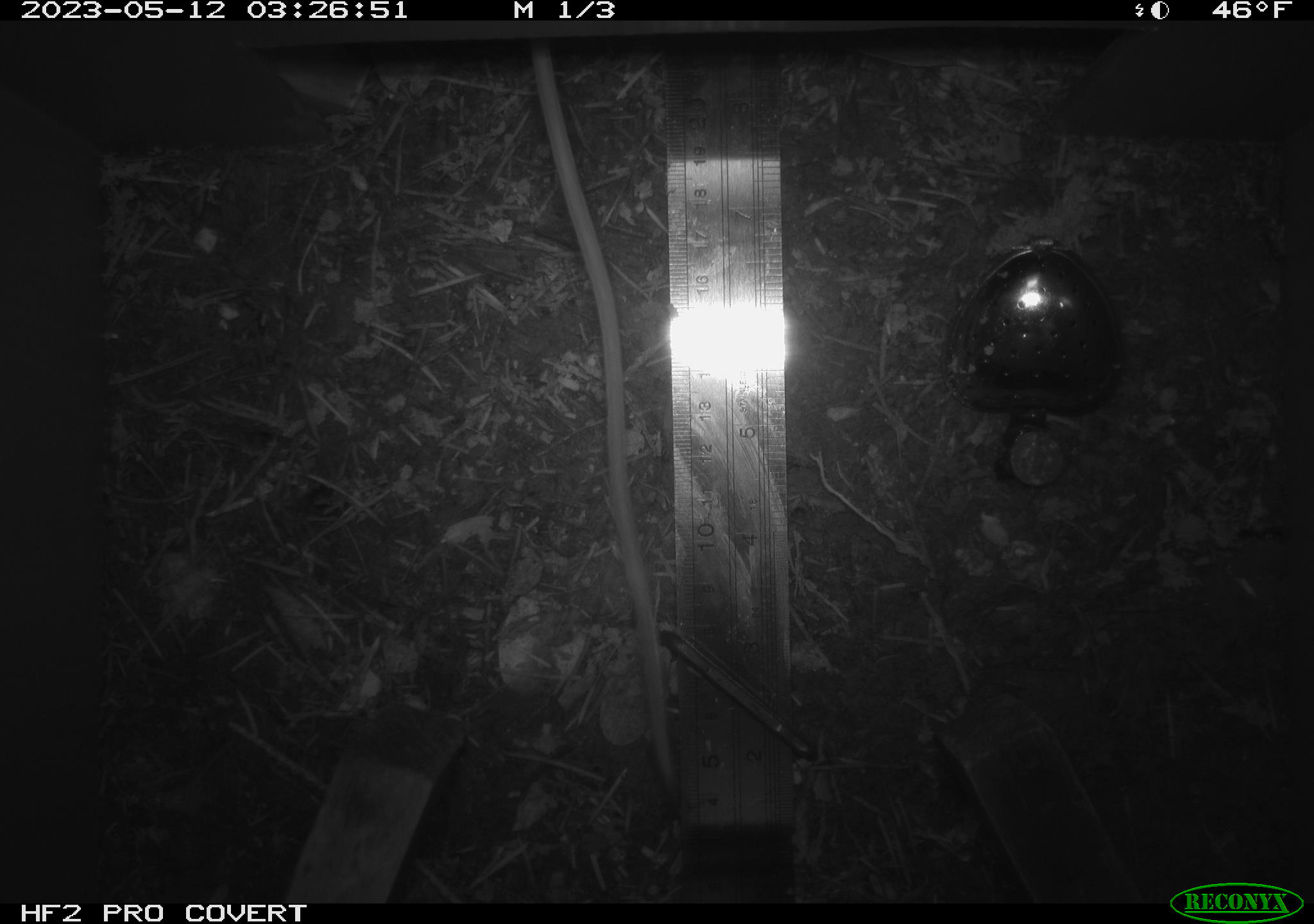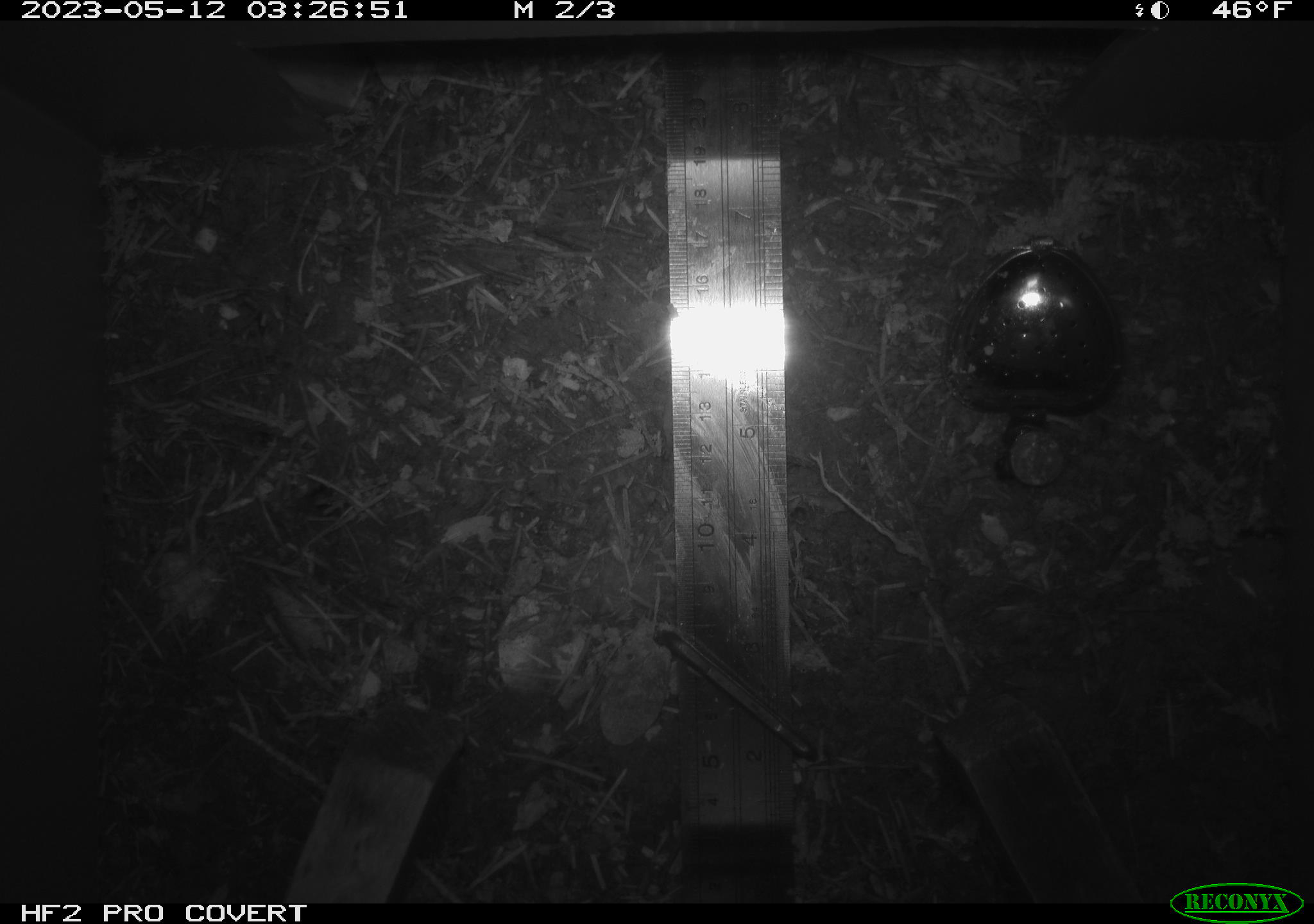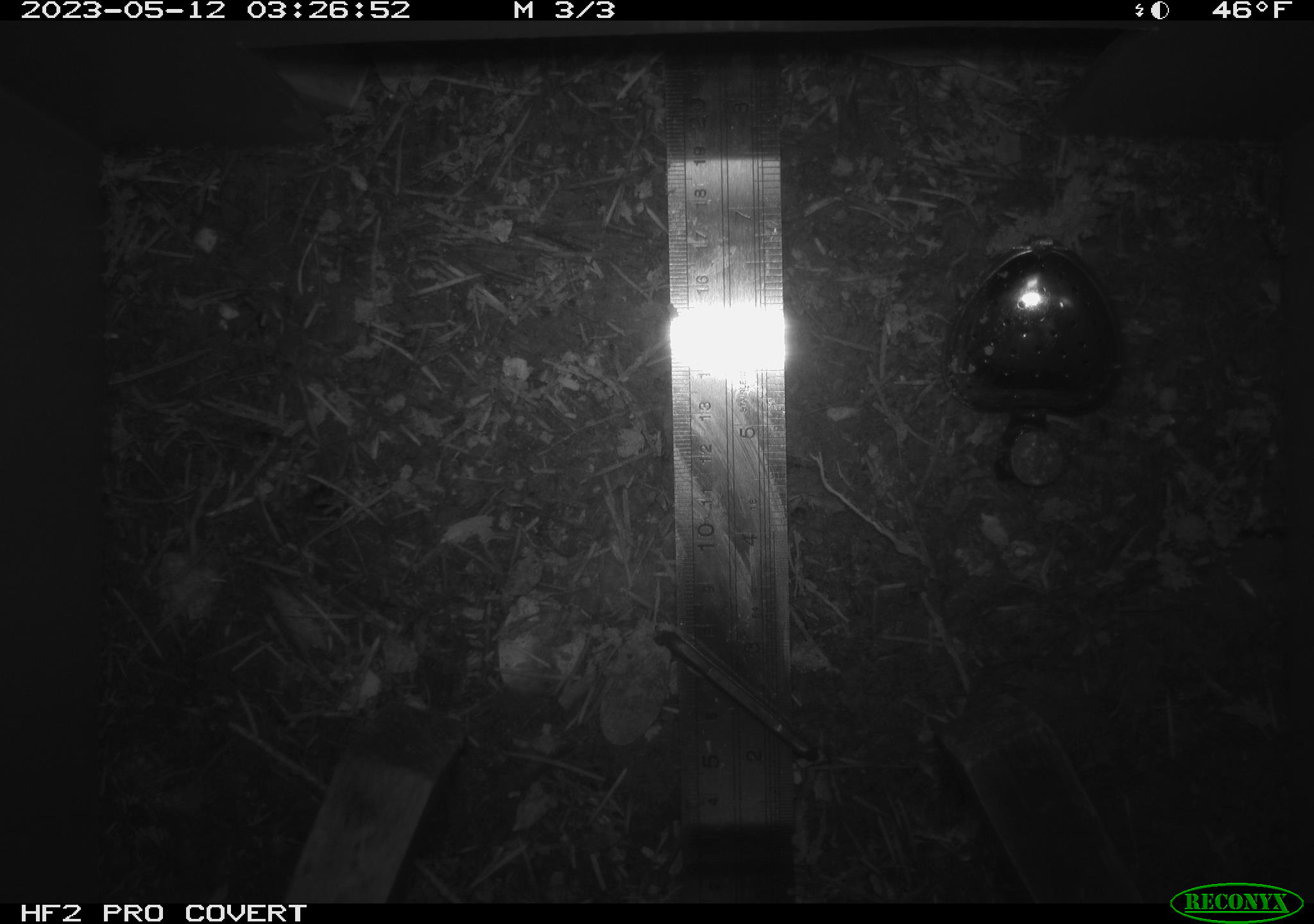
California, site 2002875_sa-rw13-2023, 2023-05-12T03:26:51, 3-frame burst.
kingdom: Animalia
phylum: Chordata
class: Mammalia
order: Rodentia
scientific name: Rodentia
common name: mouse species